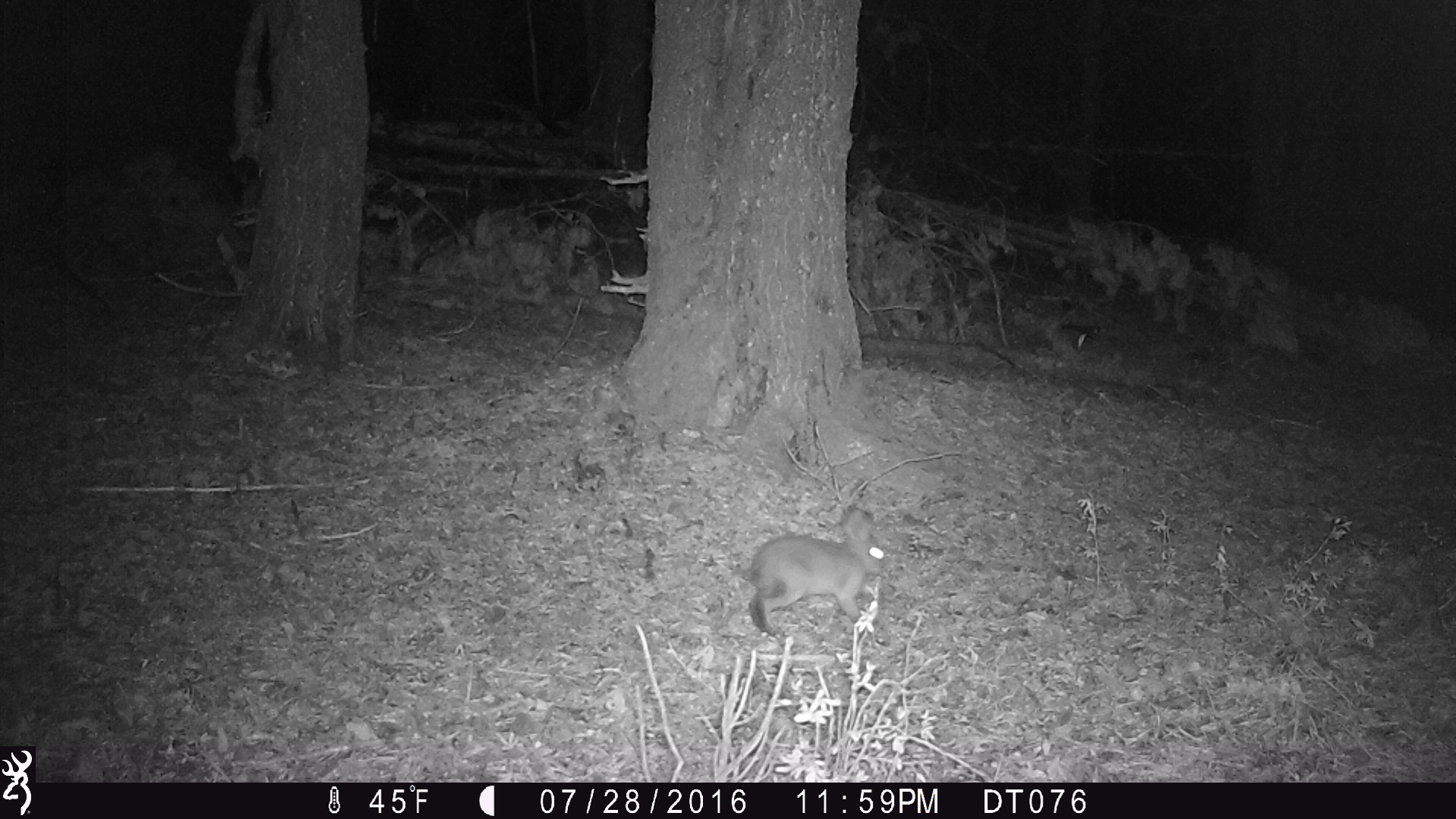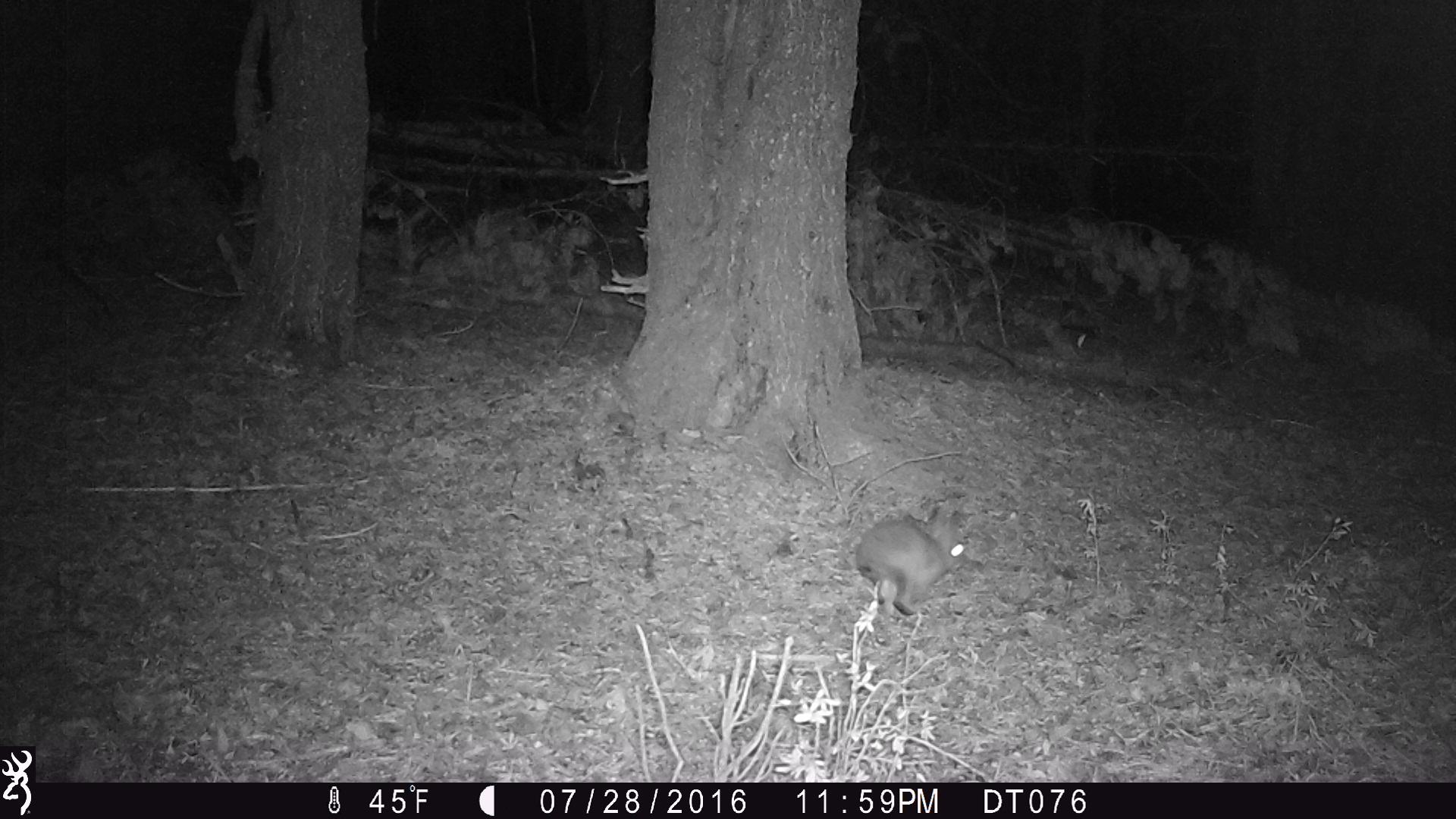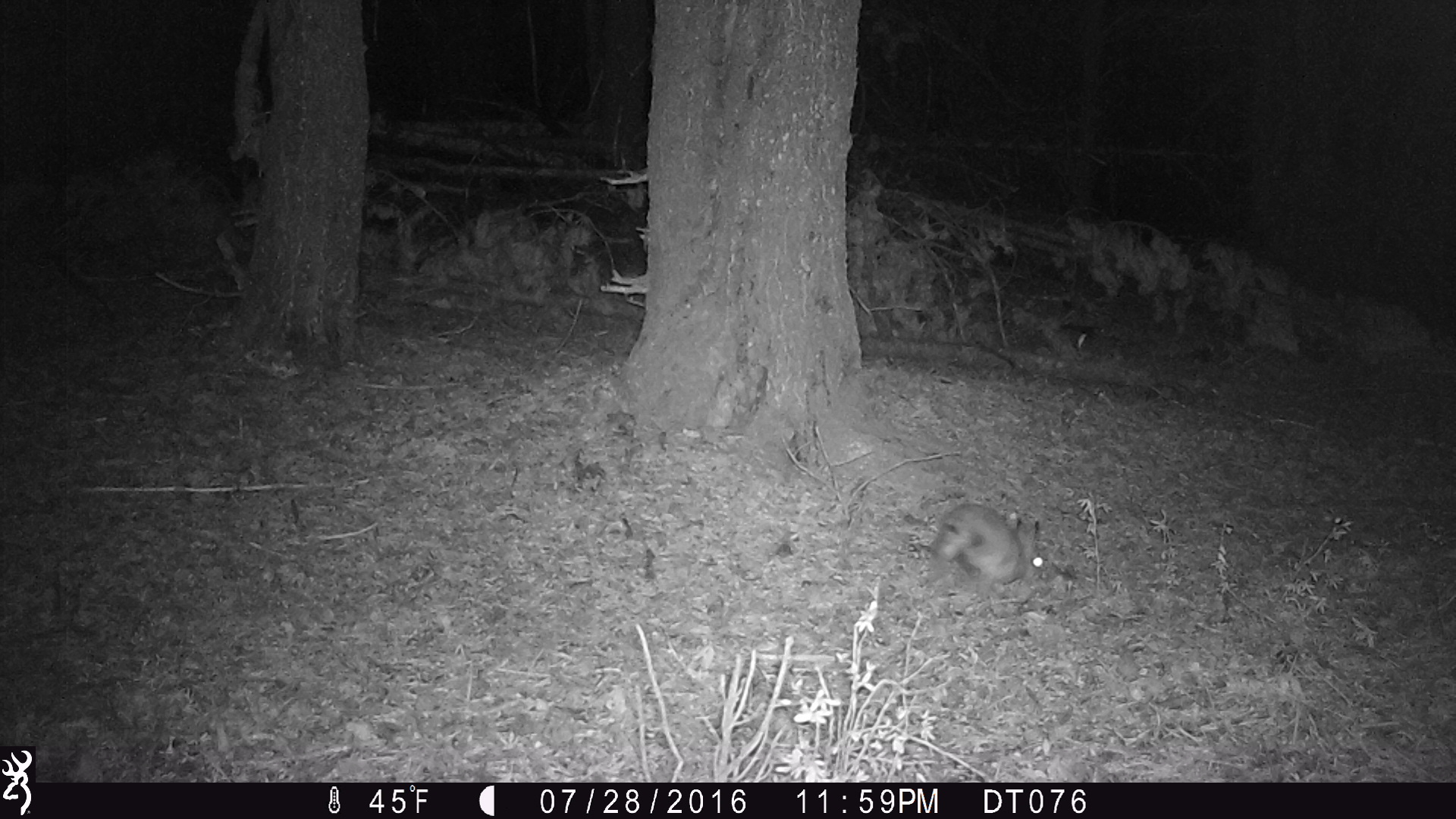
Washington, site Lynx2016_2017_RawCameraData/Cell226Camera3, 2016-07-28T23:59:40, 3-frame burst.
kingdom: Animalia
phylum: Chordata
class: Mammalia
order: Lagomorpha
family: Leporidae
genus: Lepus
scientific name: Lepus americanus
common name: snowshoe hare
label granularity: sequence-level